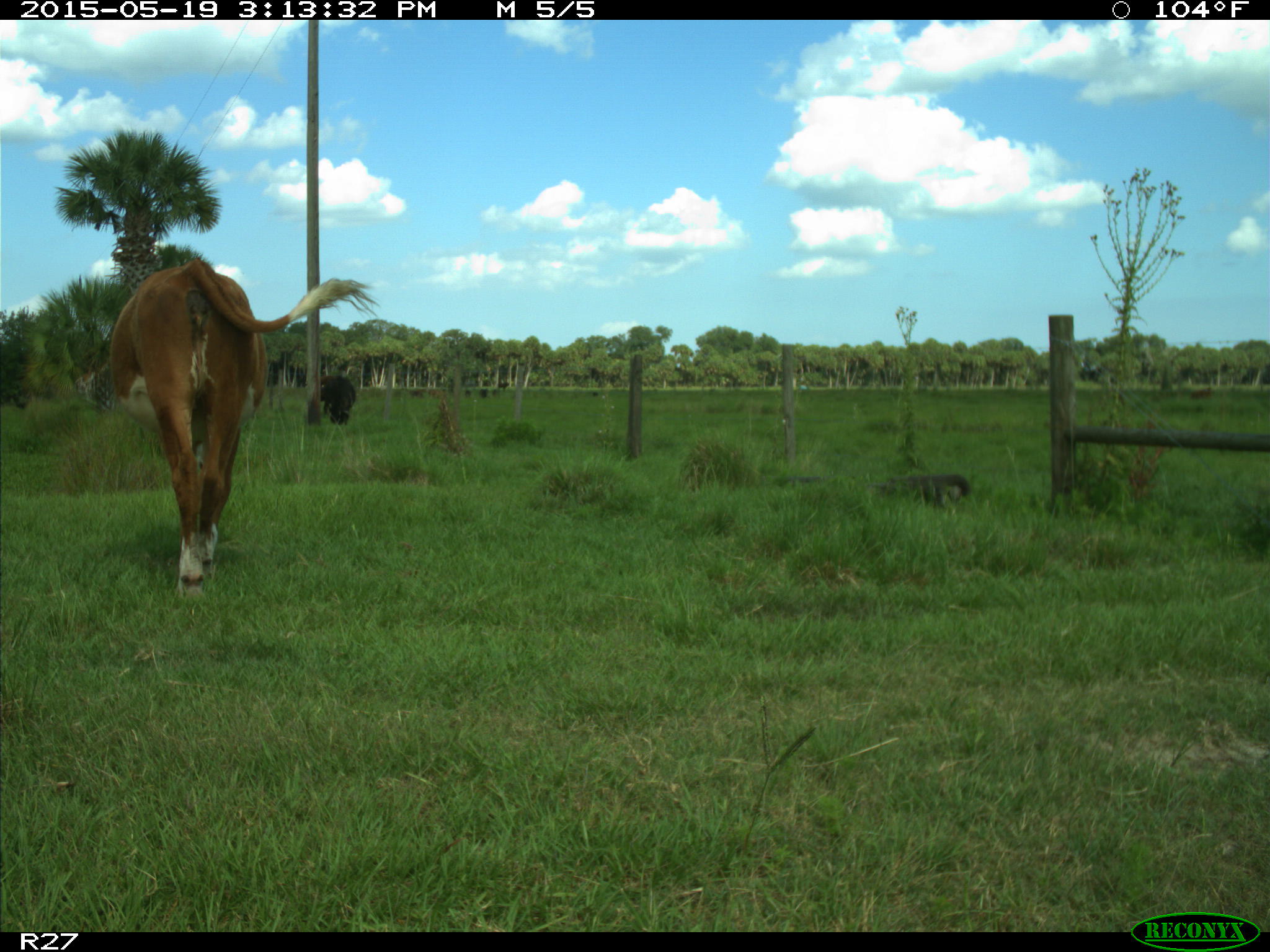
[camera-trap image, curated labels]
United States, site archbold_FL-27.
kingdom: Animalia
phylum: Chordata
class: Mammalia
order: Artiodactyla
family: Bovidae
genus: Bos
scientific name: Bos taurus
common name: domestic cow